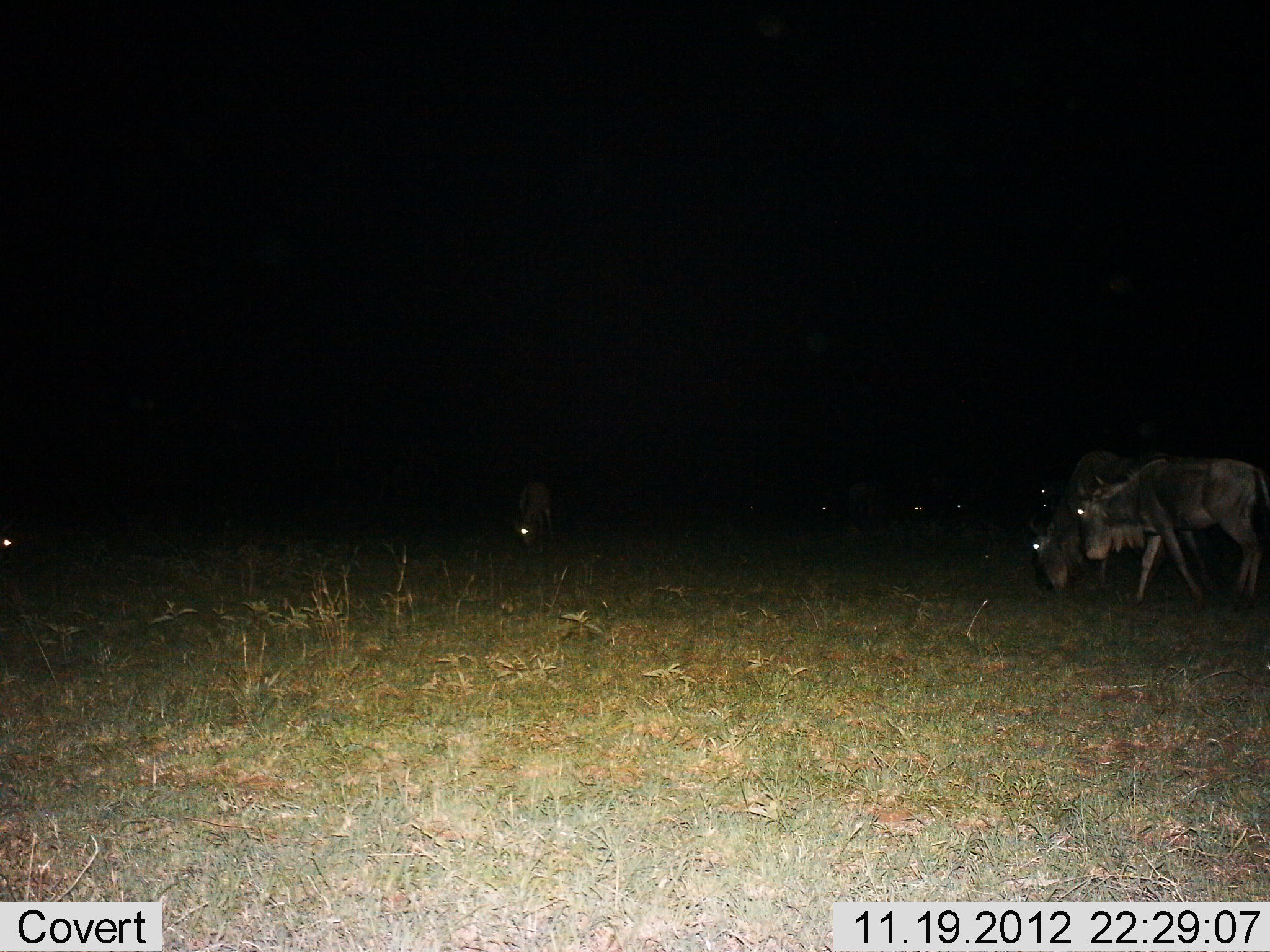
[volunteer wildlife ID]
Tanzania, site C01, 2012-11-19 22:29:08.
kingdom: Animalia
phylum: Chordata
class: Mammalia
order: Artiodactyla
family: Bovidae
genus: Connochaetes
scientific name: Connochaetes taurinus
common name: blue wildebeest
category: wildebeest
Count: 3.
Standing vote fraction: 53%.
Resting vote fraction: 0%.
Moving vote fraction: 32%.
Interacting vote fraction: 5%.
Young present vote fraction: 0%.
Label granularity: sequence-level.